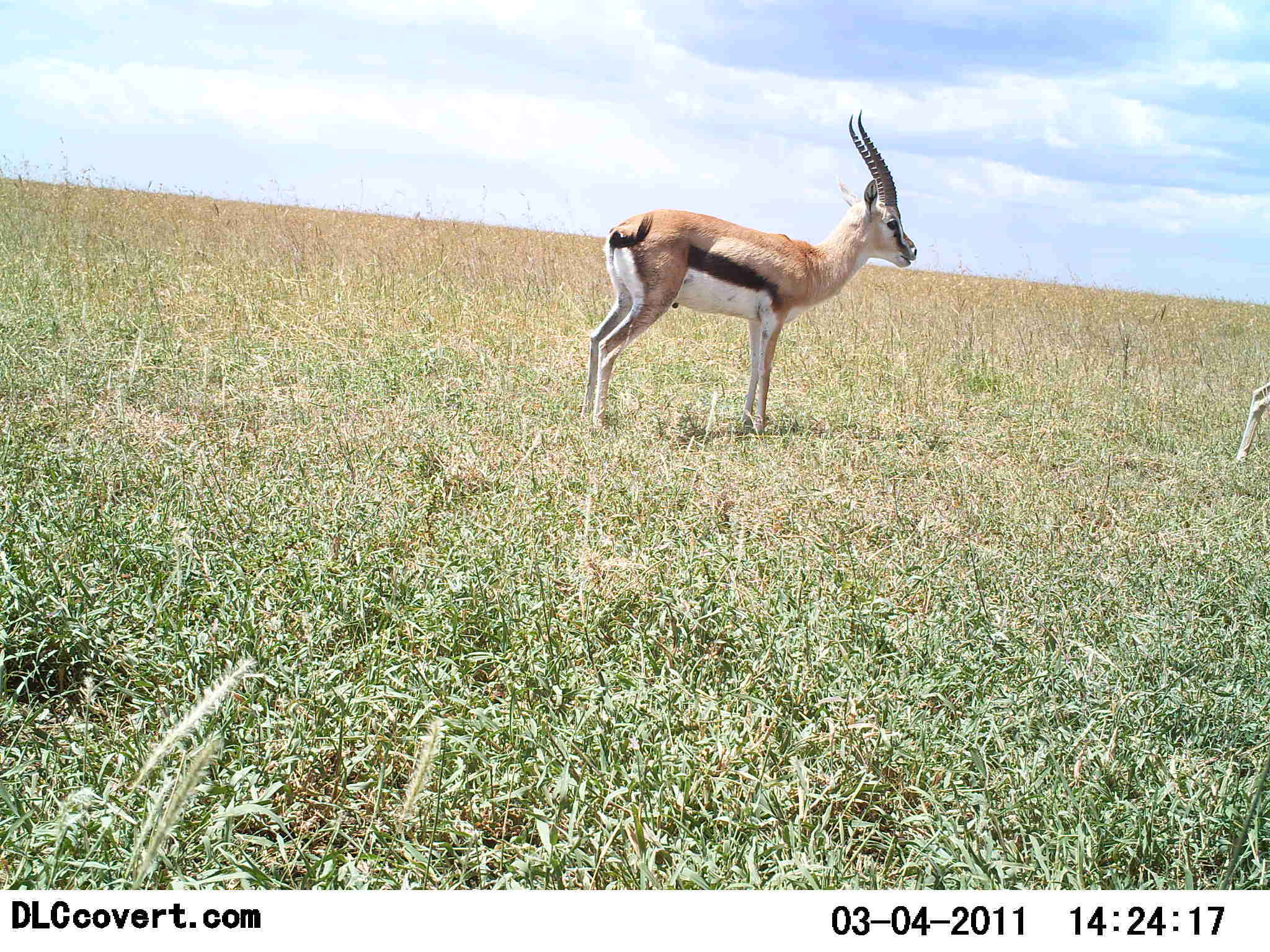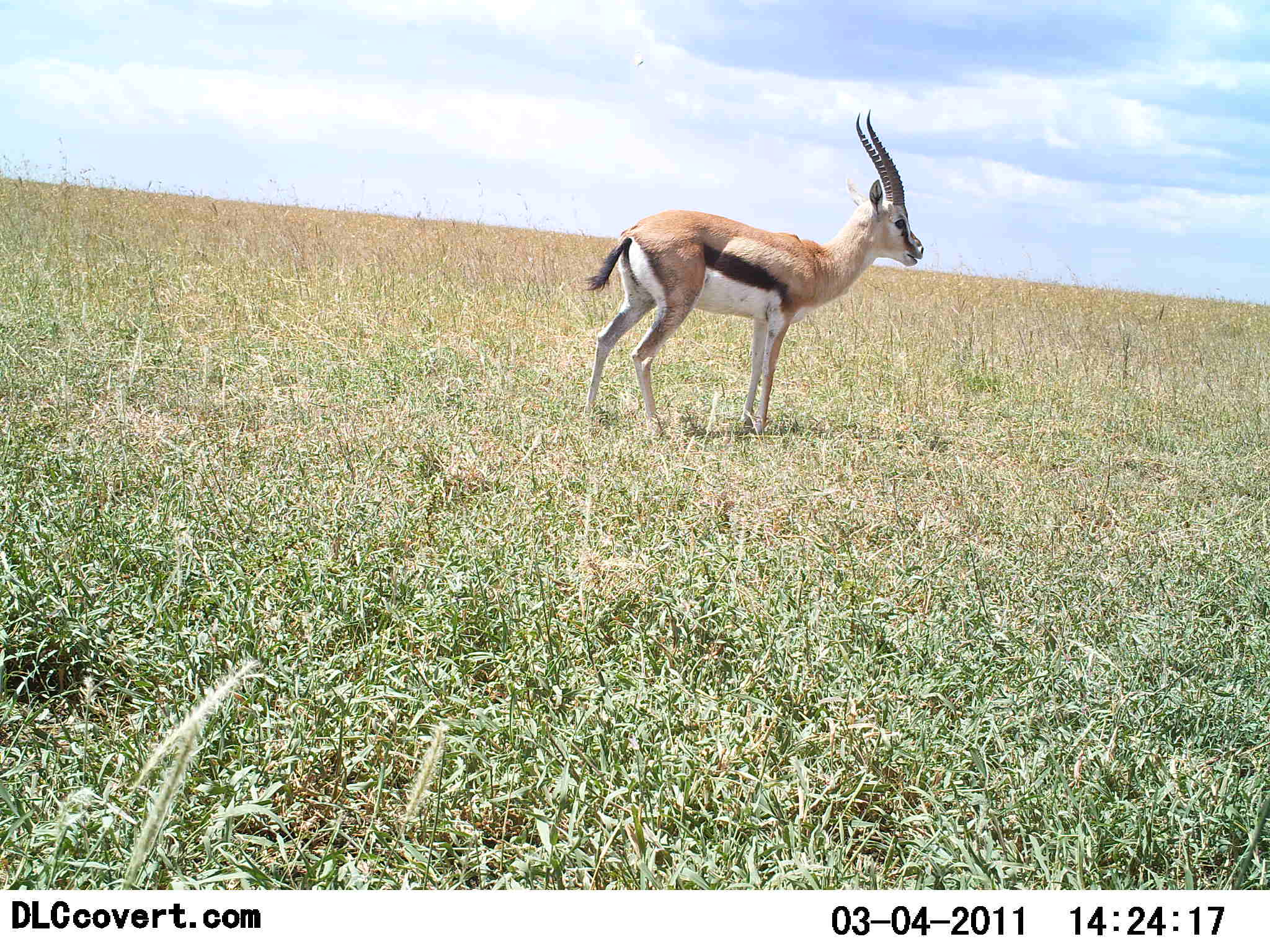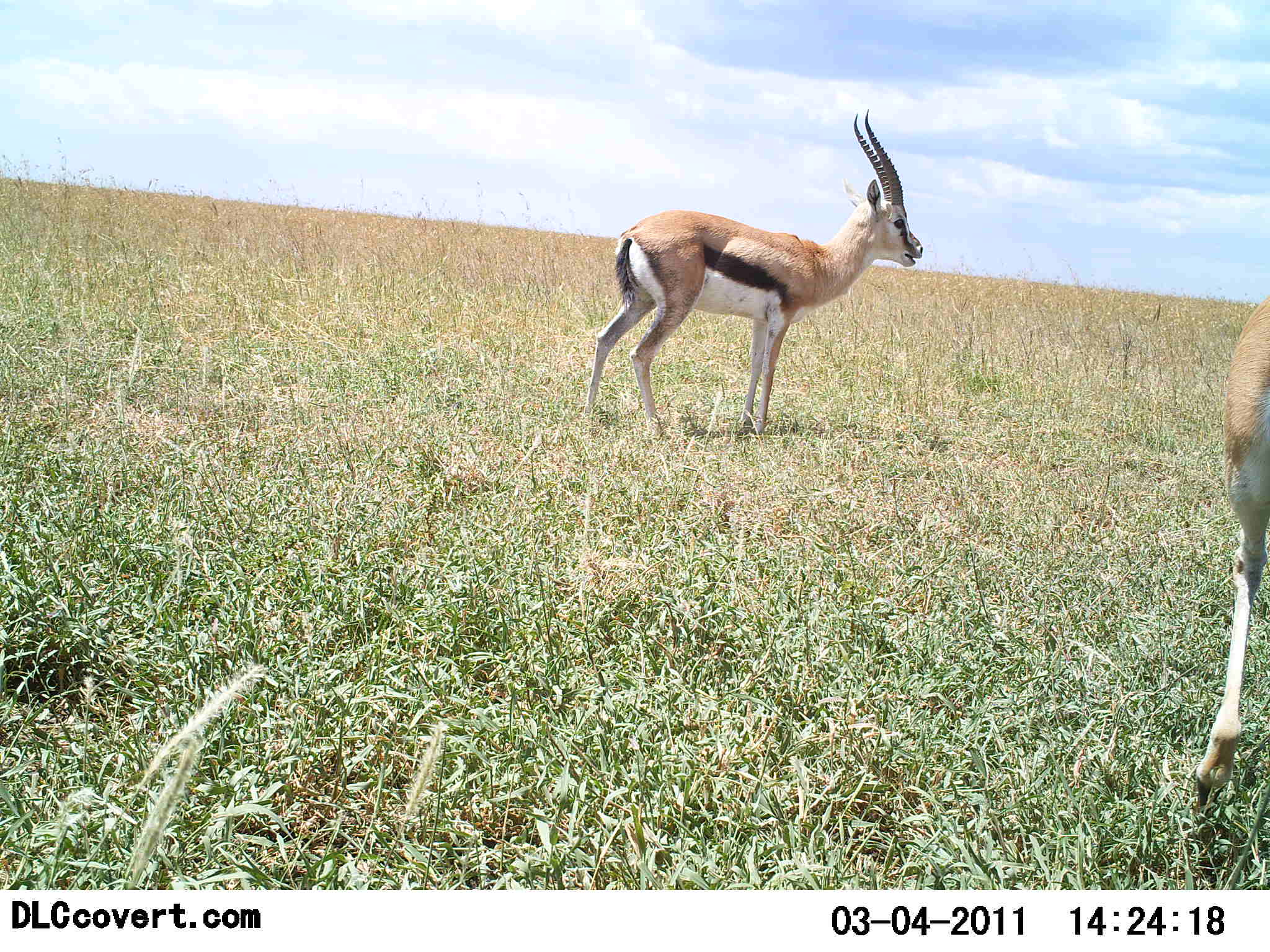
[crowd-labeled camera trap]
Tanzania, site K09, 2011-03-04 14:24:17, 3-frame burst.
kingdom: Animalia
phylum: Chordata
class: Mammalia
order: Artiodactyla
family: Bovidae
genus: Eudorcas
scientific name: Eudorcas thomsonii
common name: thomson's gazelle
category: gazellethomsons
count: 2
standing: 94%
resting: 0%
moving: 56%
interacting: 0%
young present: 0%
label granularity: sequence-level